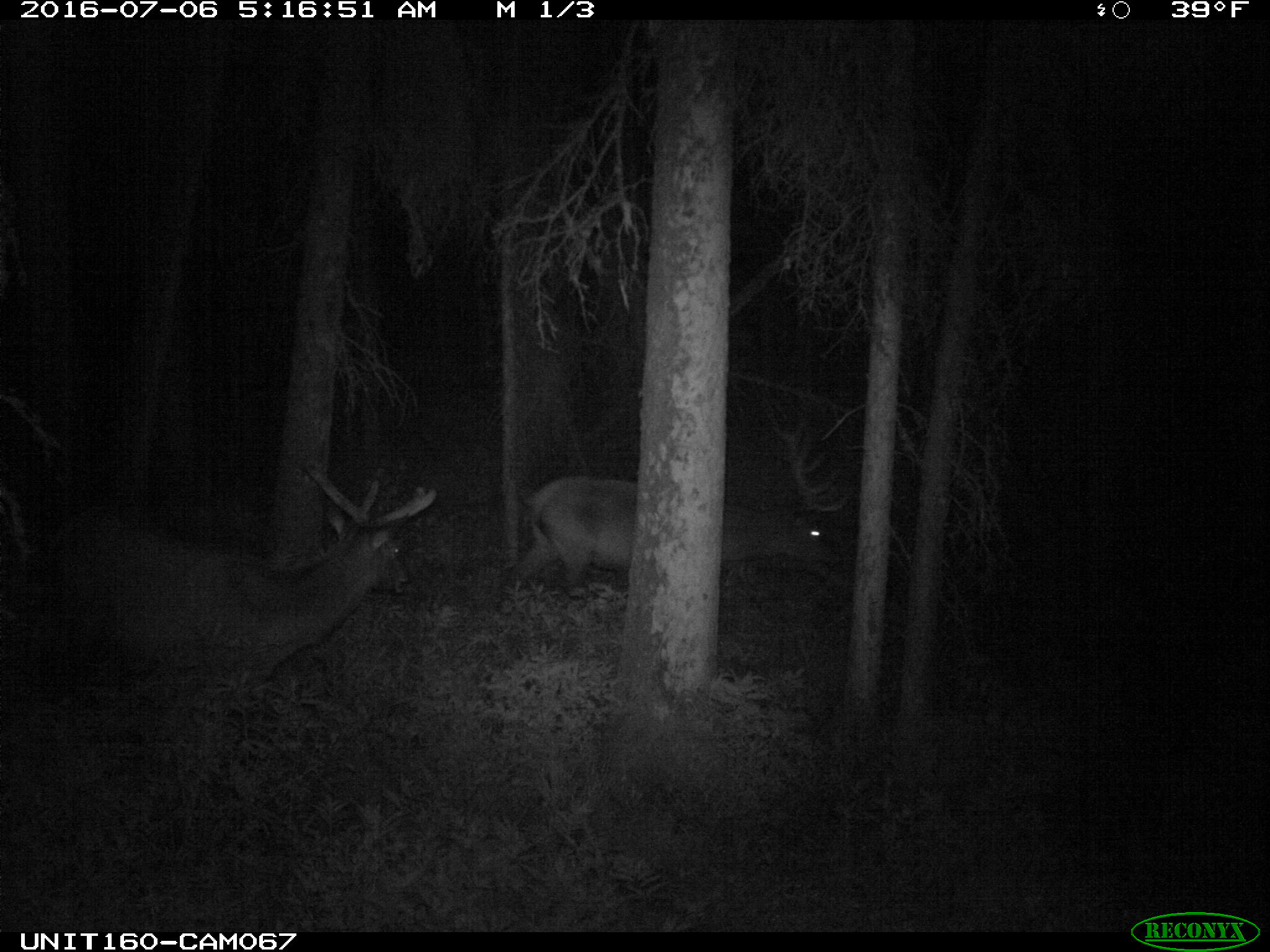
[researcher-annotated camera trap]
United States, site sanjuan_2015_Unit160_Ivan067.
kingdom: Animalia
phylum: Chordata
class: Mammalia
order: Artiodactyla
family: Cervidae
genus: Cervus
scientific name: Cervus elaphus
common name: red deer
Cervus elaphus (red deer).